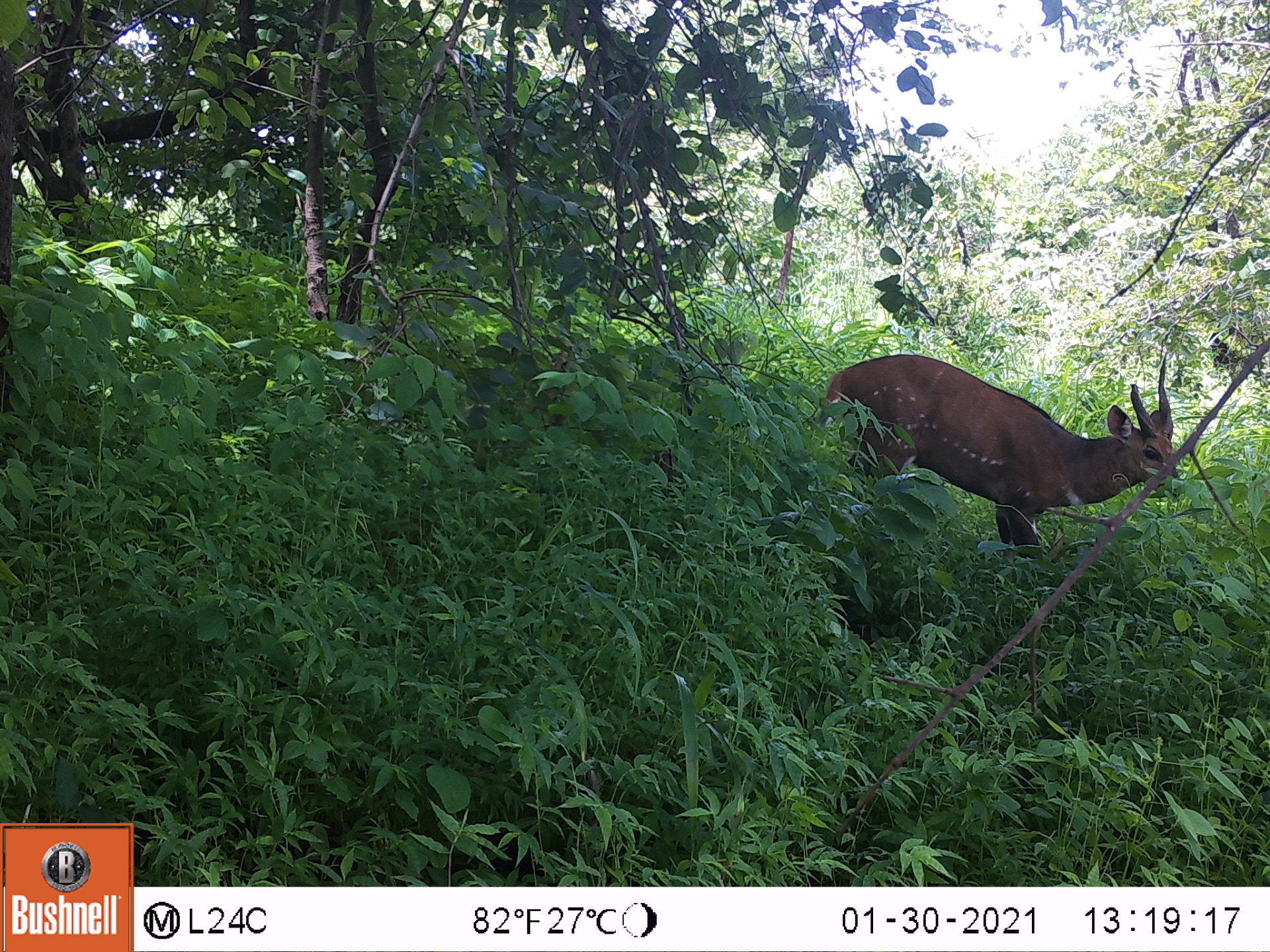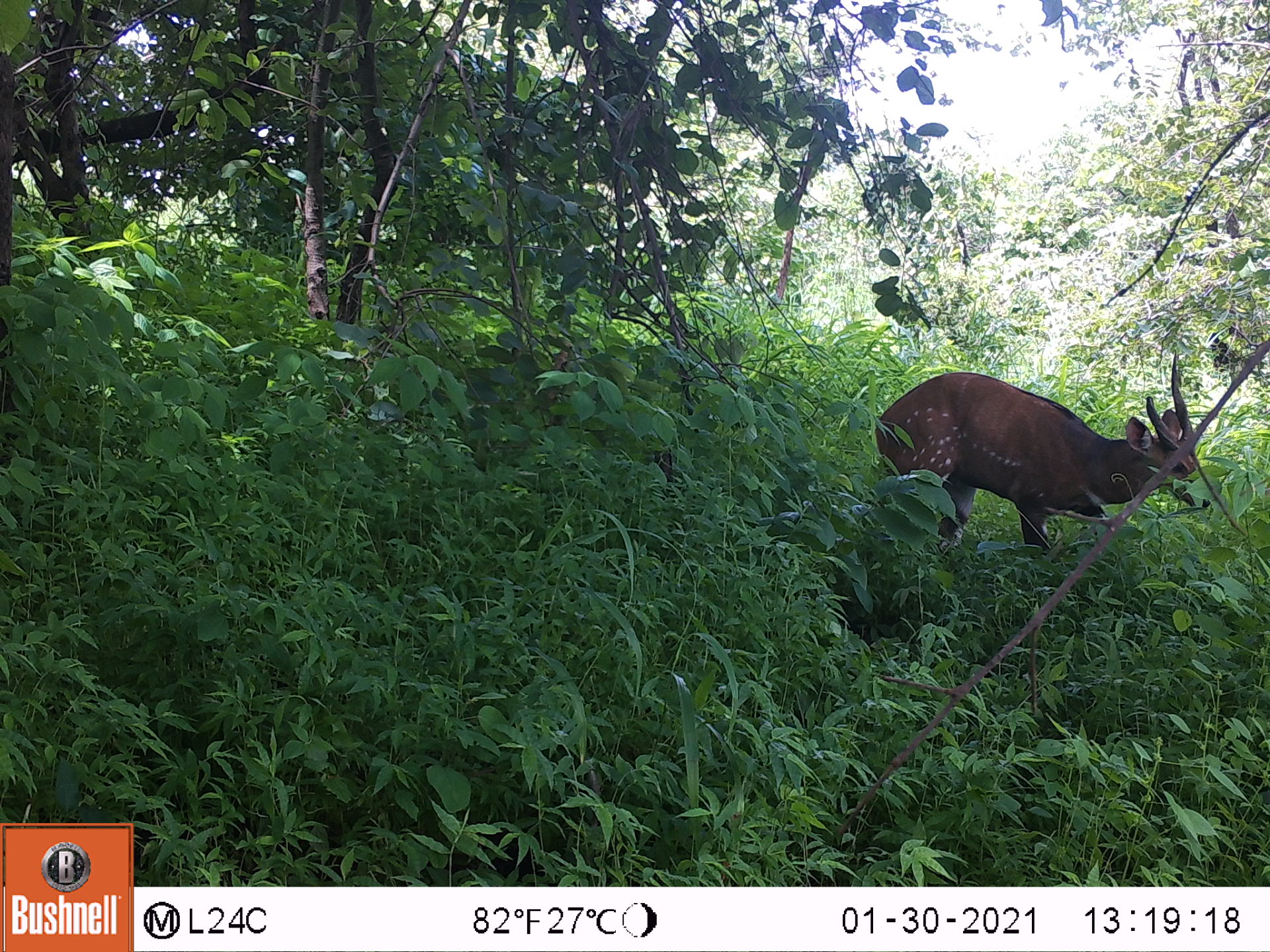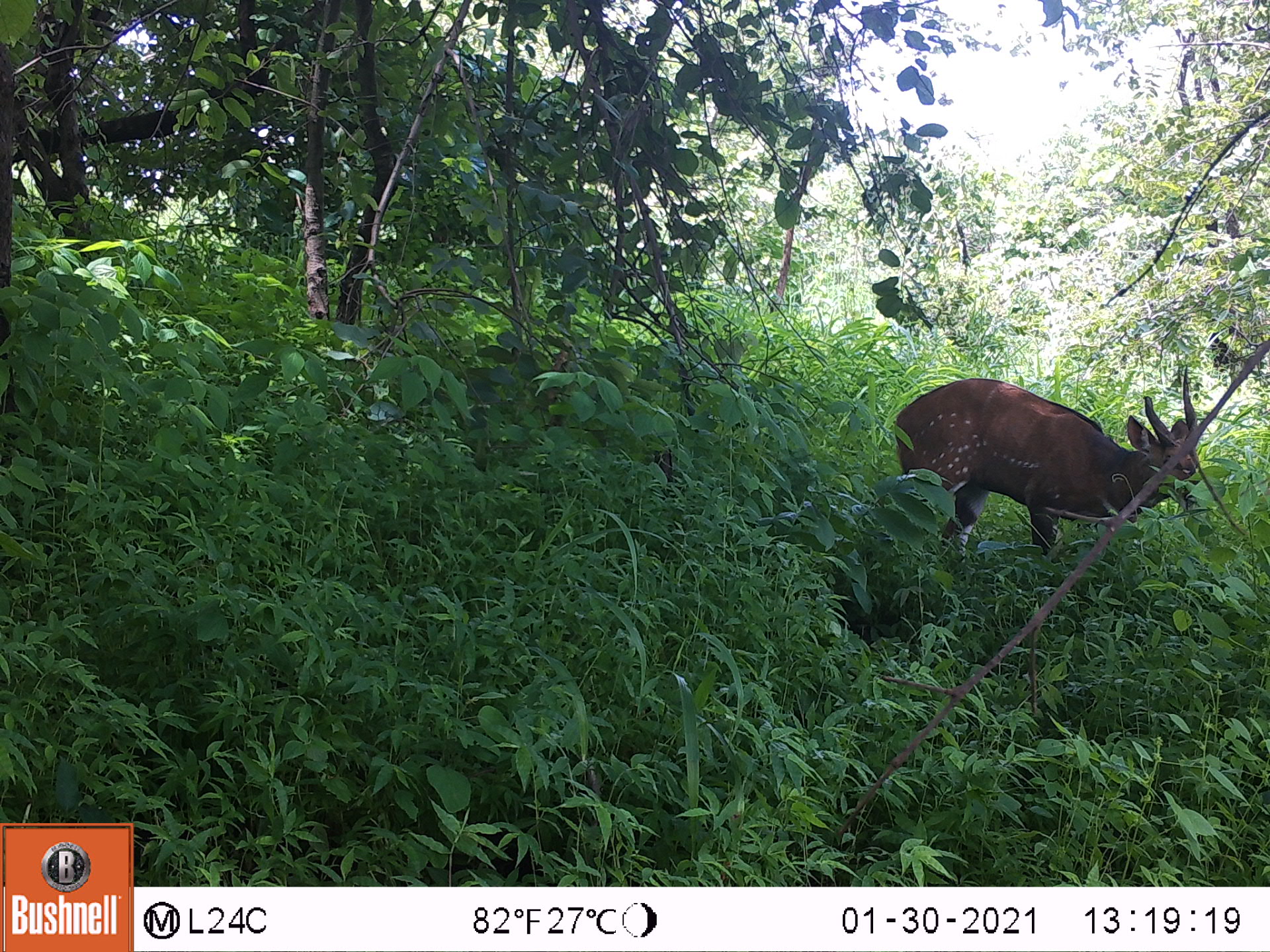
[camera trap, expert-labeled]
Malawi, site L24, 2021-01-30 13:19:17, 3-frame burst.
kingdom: Animalia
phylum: Chordata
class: Mammalia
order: Artiodactyla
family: Bovidae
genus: Tragelaphus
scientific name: Tragelaphus sylvaticus sylvaticus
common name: cape bushbuck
Cape bushbuck (Tragelaphus sylvaticus sylvaticus), count 1.